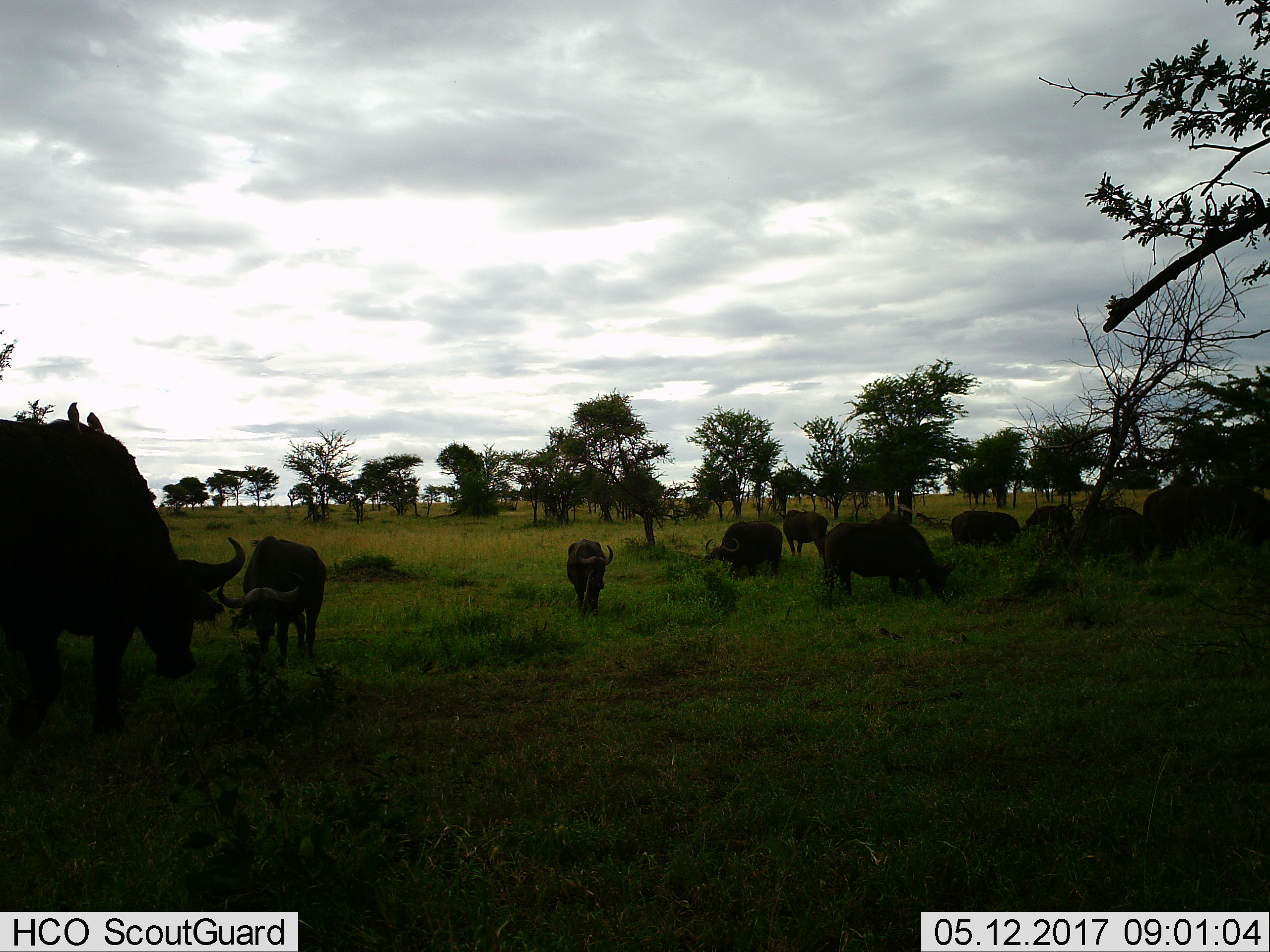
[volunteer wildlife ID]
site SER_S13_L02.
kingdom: Animalia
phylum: Chordata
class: Mammalia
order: Artiodactyla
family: Bovidae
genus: Syncerus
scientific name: Syncerus caffer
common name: african buffalo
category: buffalo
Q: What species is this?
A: Buffalo (african buffalo) (Syncerus caffer).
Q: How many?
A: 11-50.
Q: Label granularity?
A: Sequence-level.